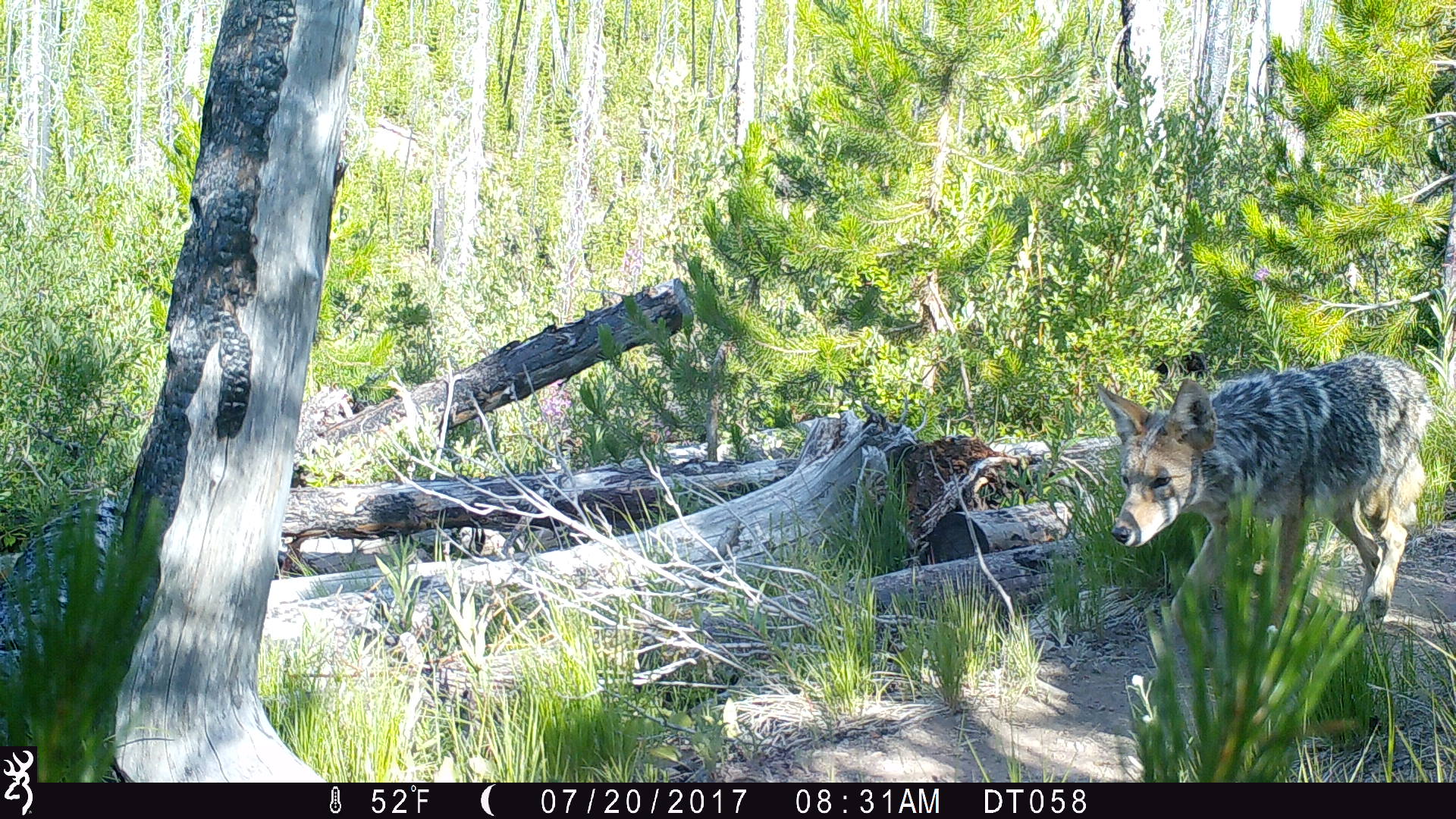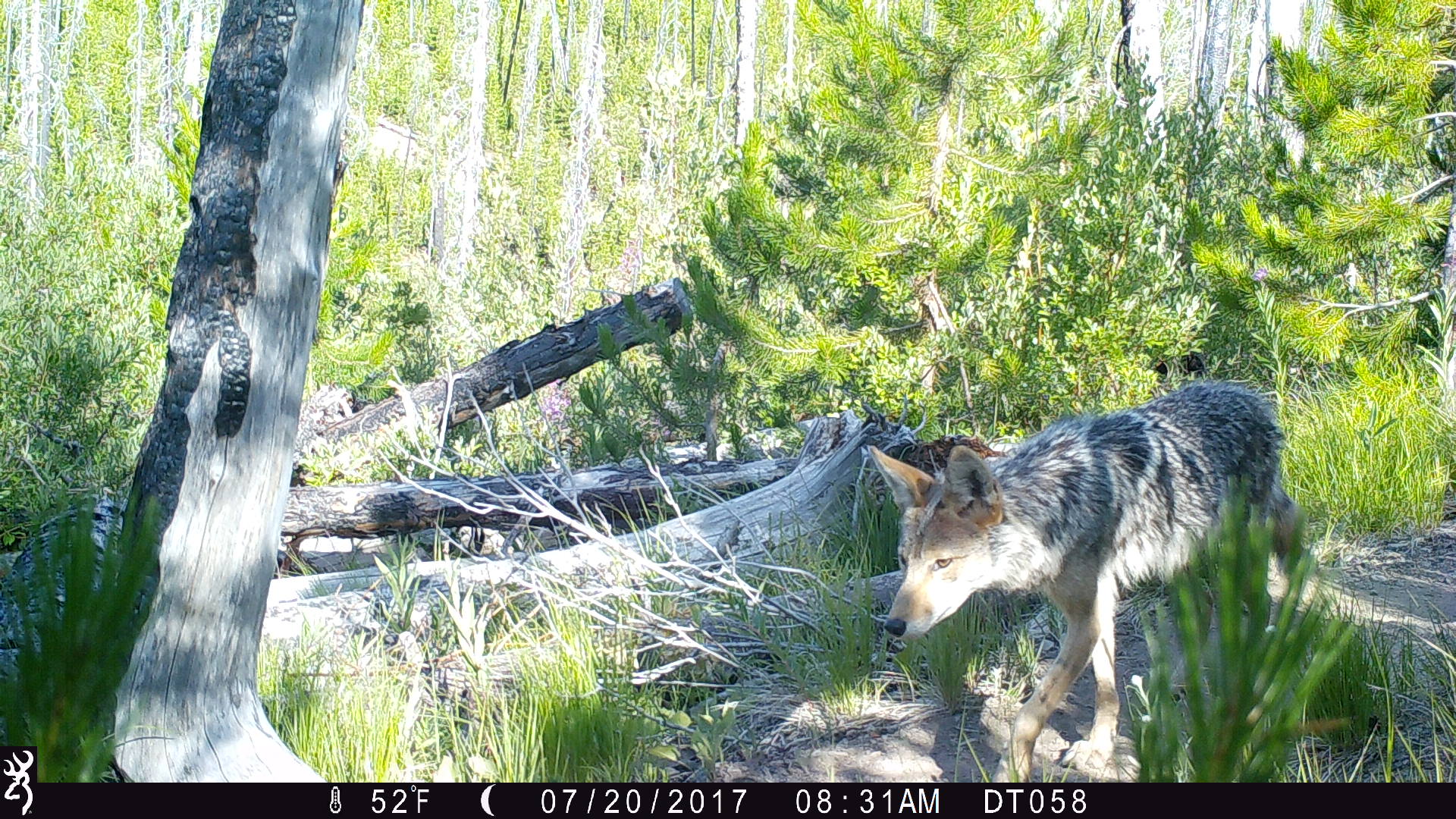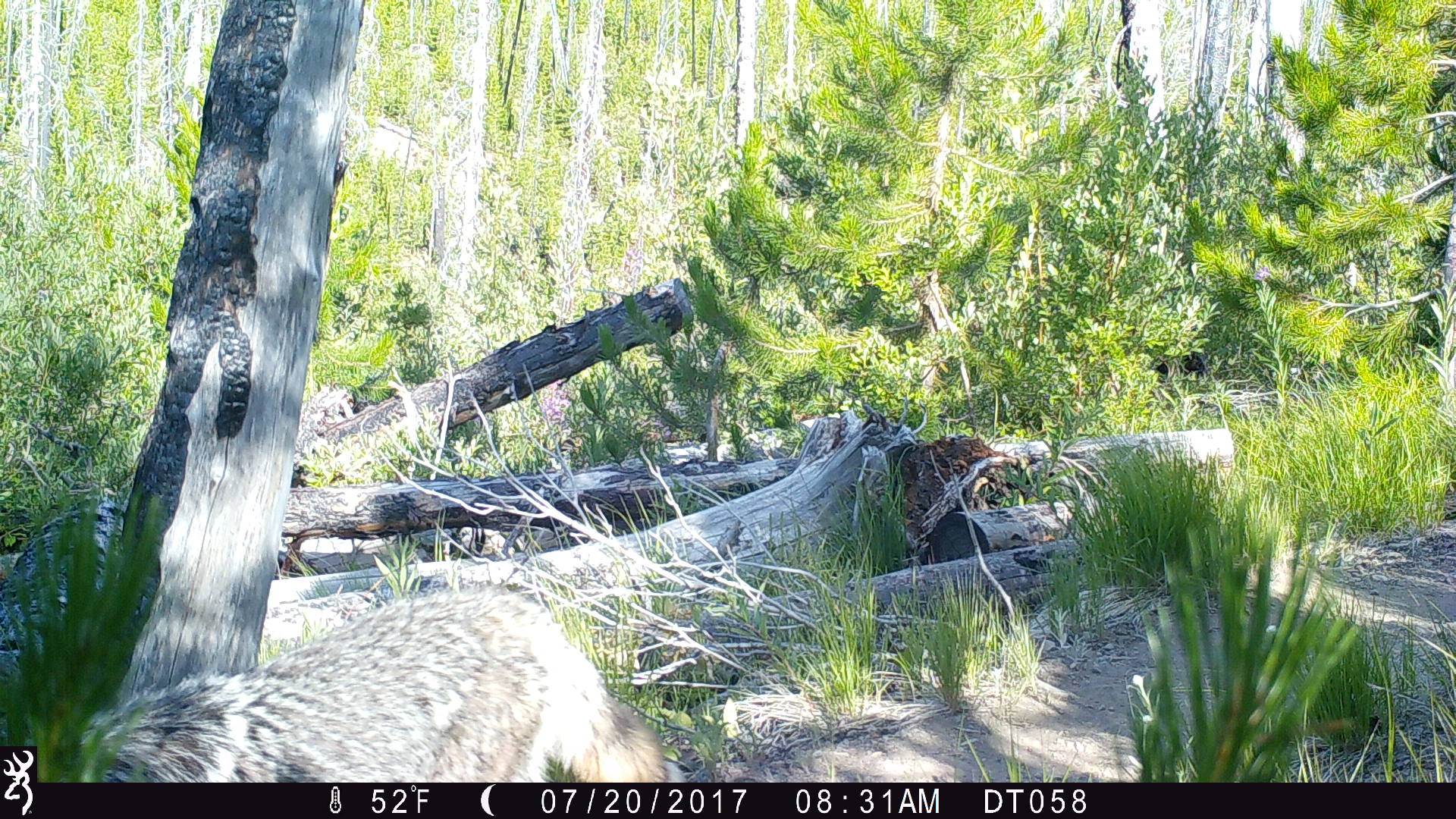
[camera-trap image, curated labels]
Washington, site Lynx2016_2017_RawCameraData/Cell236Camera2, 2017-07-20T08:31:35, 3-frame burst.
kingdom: Animalia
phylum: Chordata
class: Mammalia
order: Carnivora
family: Canidae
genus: Canis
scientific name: Canis latrans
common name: coyote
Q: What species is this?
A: Canis latrans (coyote).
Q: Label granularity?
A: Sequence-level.